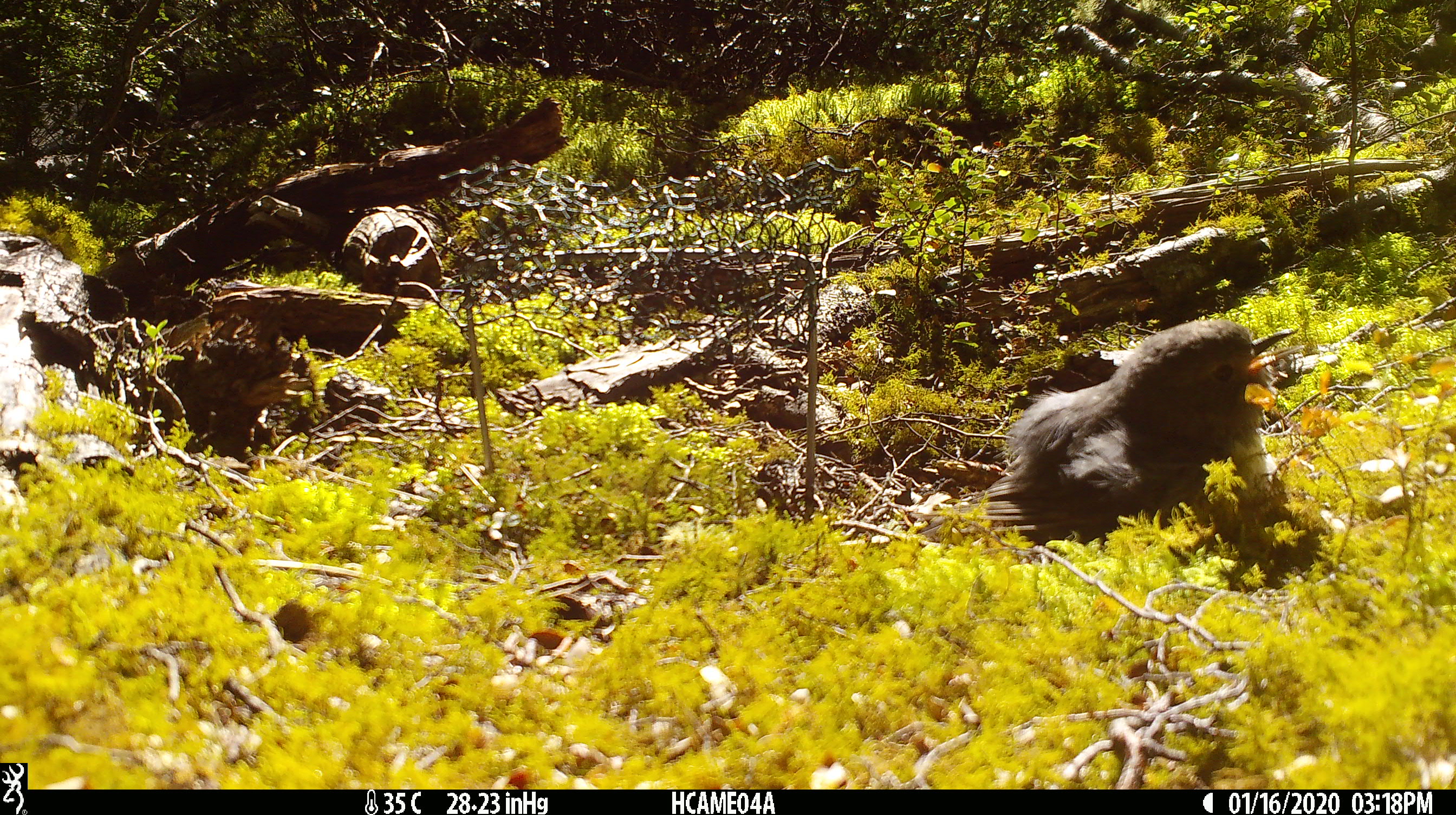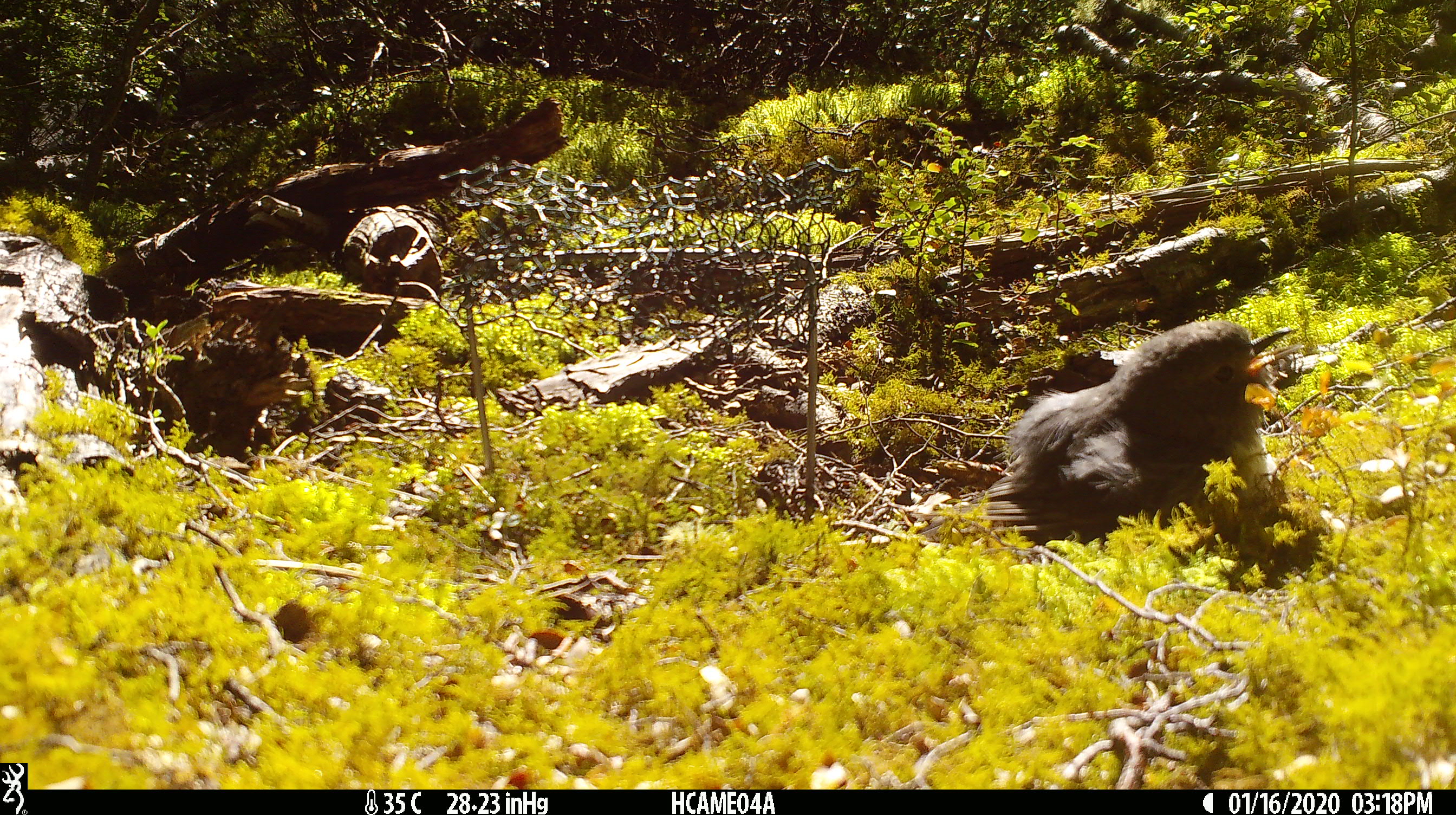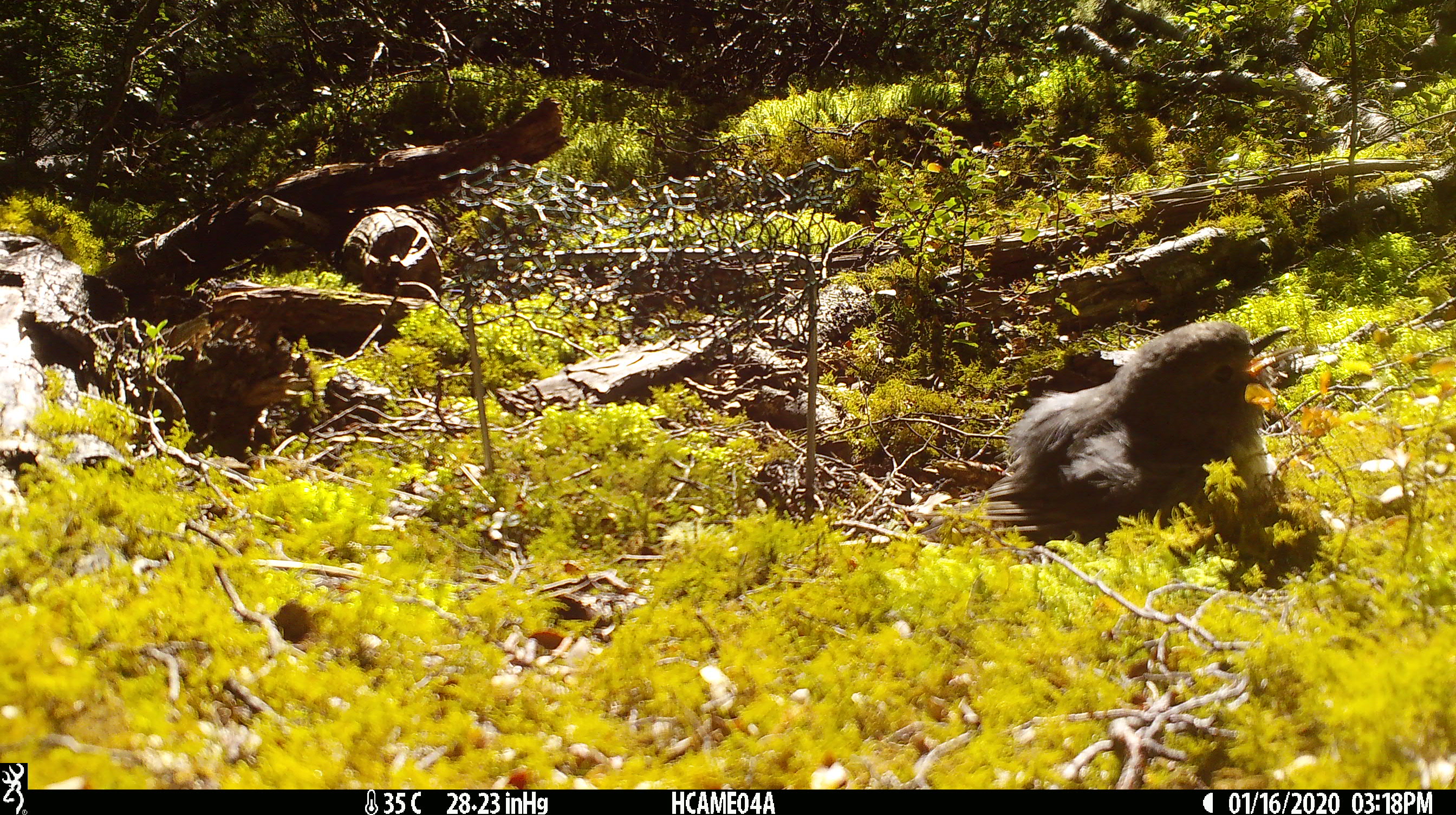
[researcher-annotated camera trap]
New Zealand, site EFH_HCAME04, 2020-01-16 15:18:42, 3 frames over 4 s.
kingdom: Animalia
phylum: Chordata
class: Aves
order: Passeriformes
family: Petroicidae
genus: Petroica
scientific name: Petroica australis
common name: new zealand robin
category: robin